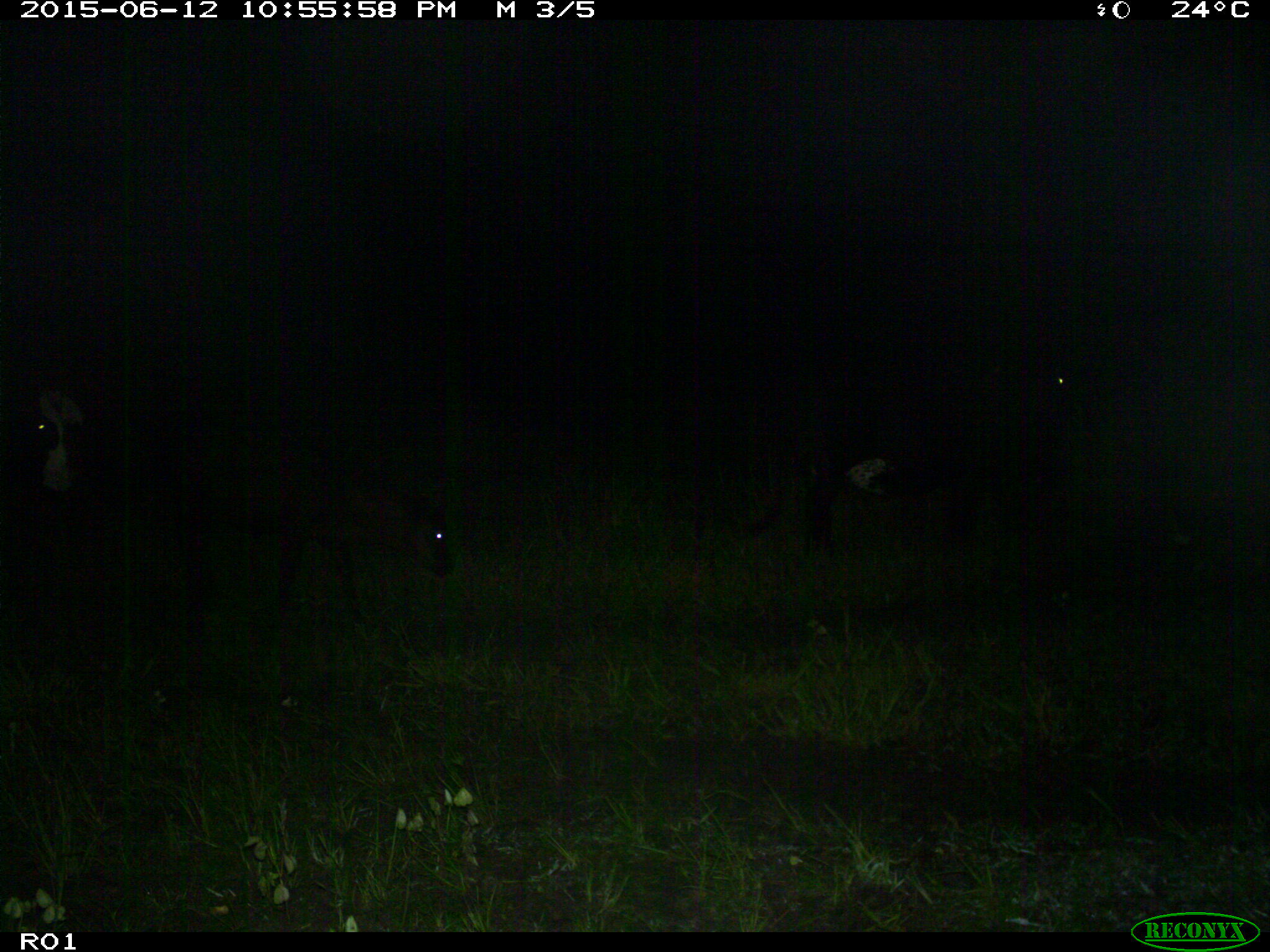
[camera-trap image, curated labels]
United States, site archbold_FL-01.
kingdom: Animalia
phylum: Chordata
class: Mammalia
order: Artiodactyla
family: Bovidae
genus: Bos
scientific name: Bos taurus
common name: domestic cow